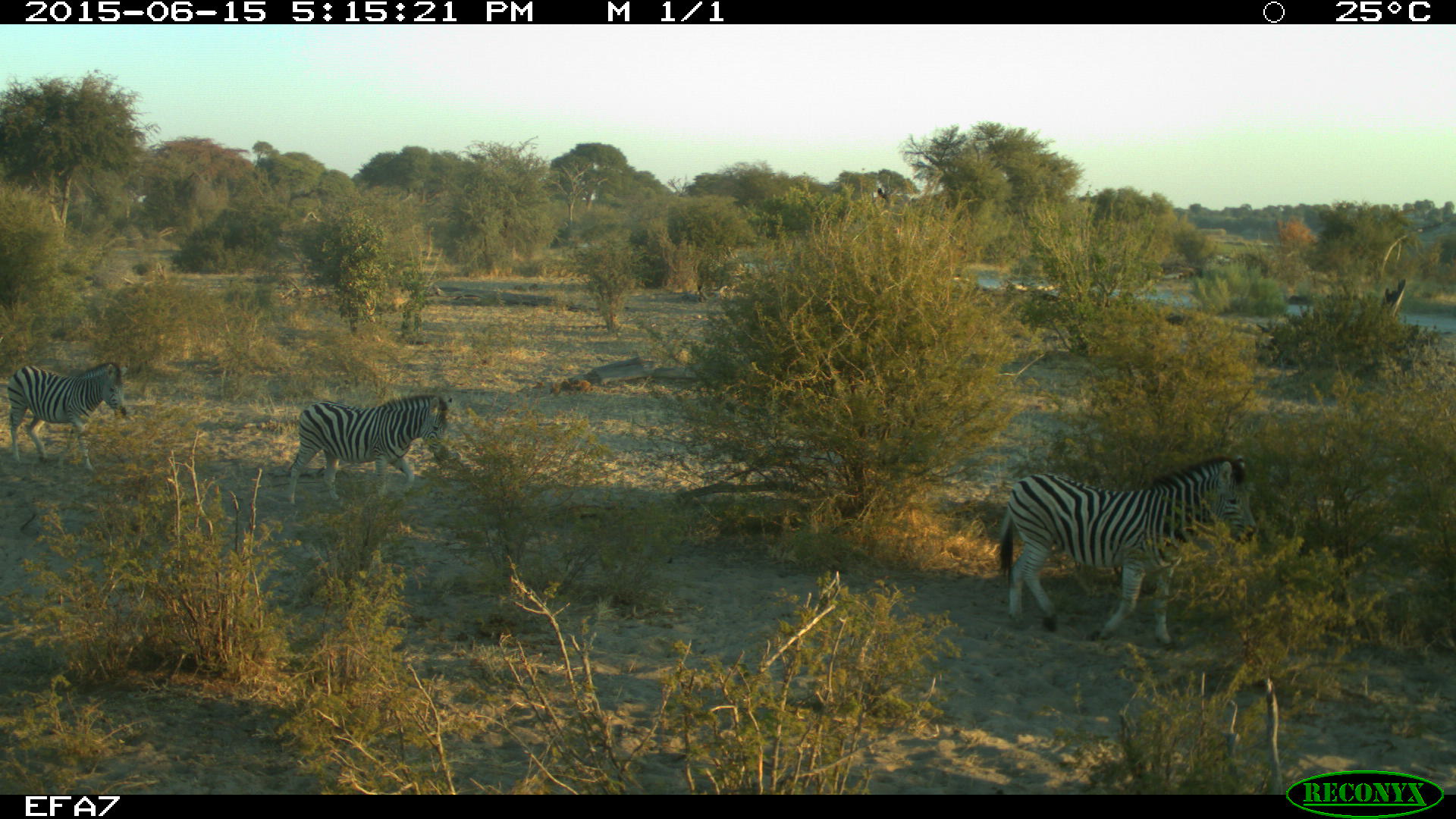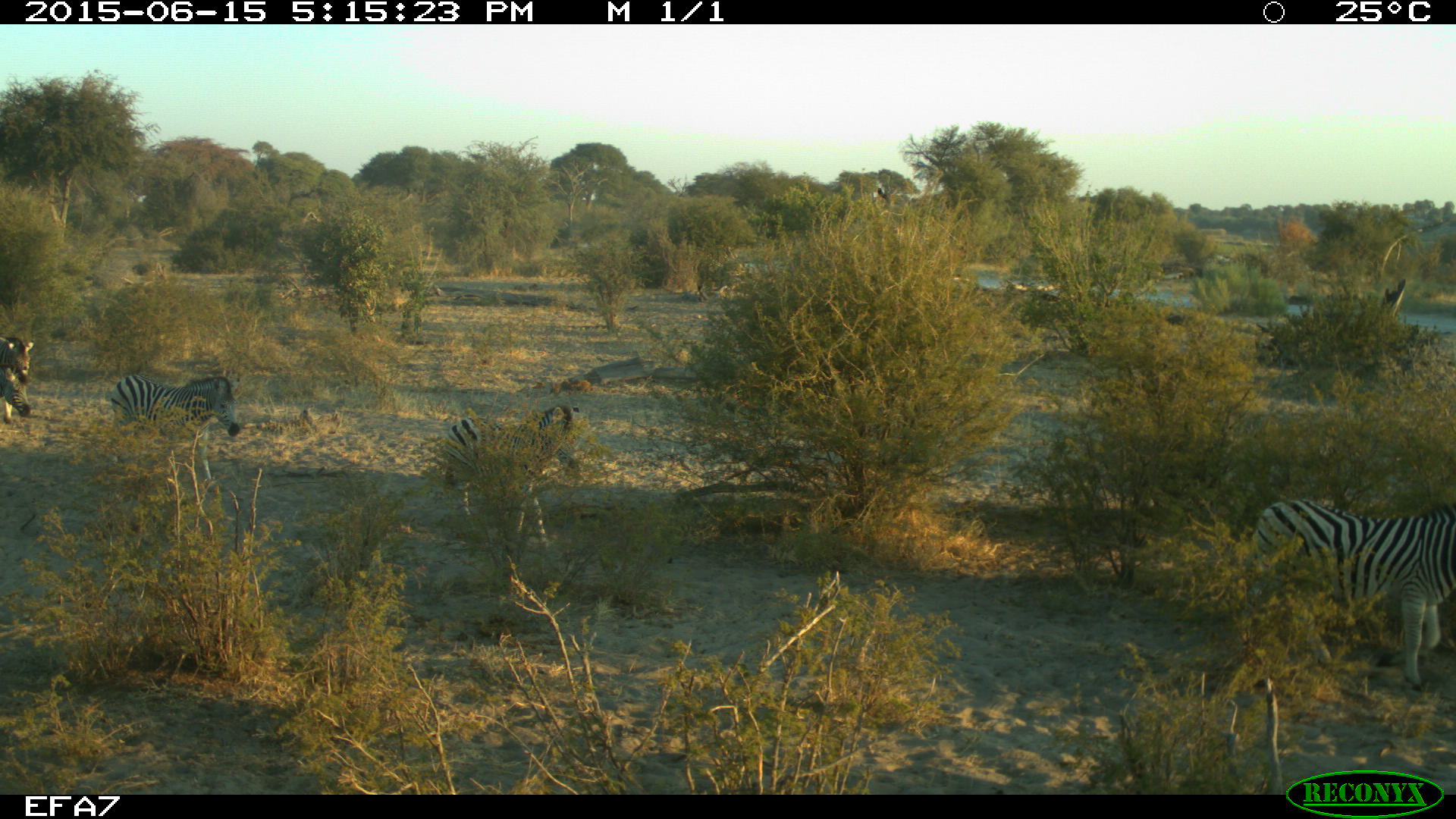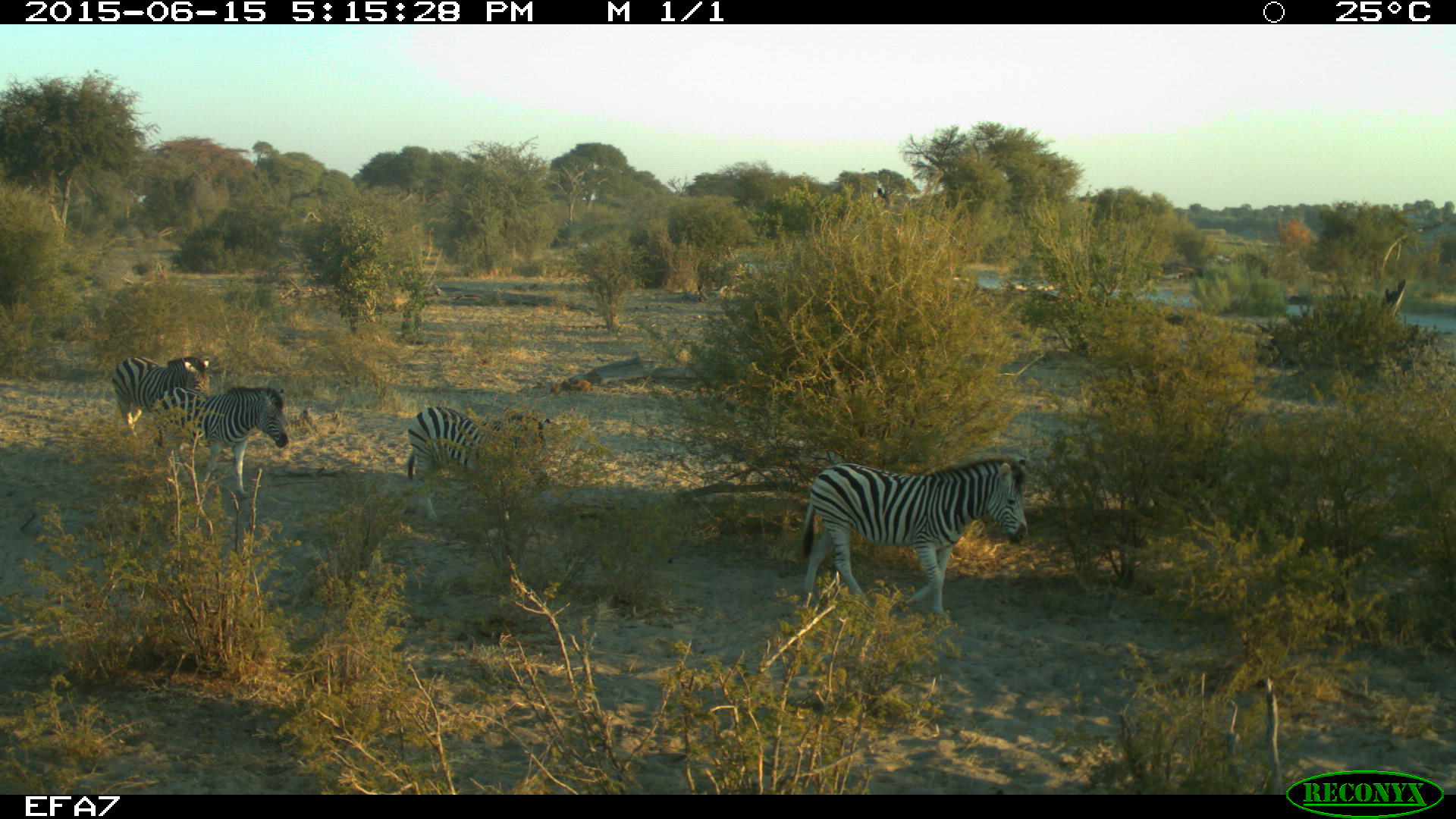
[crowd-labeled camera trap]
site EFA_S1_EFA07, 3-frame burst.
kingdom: Animalia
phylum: Chordata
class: Mammalia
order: Perissodactyla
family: Equidae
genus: Equus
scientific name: Equus quagga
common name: plains zebra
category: zebraplains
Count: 4.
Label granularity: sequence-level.